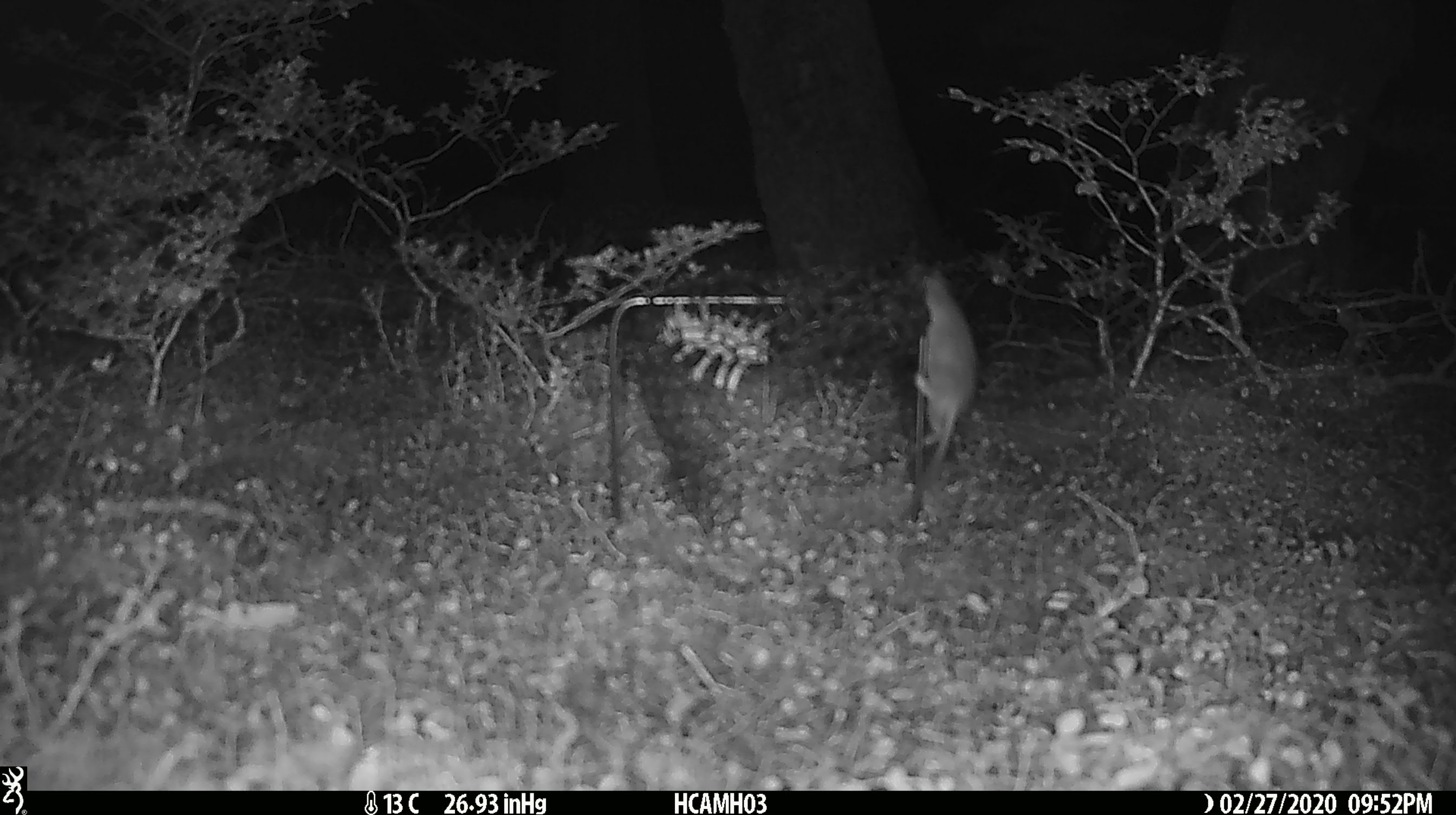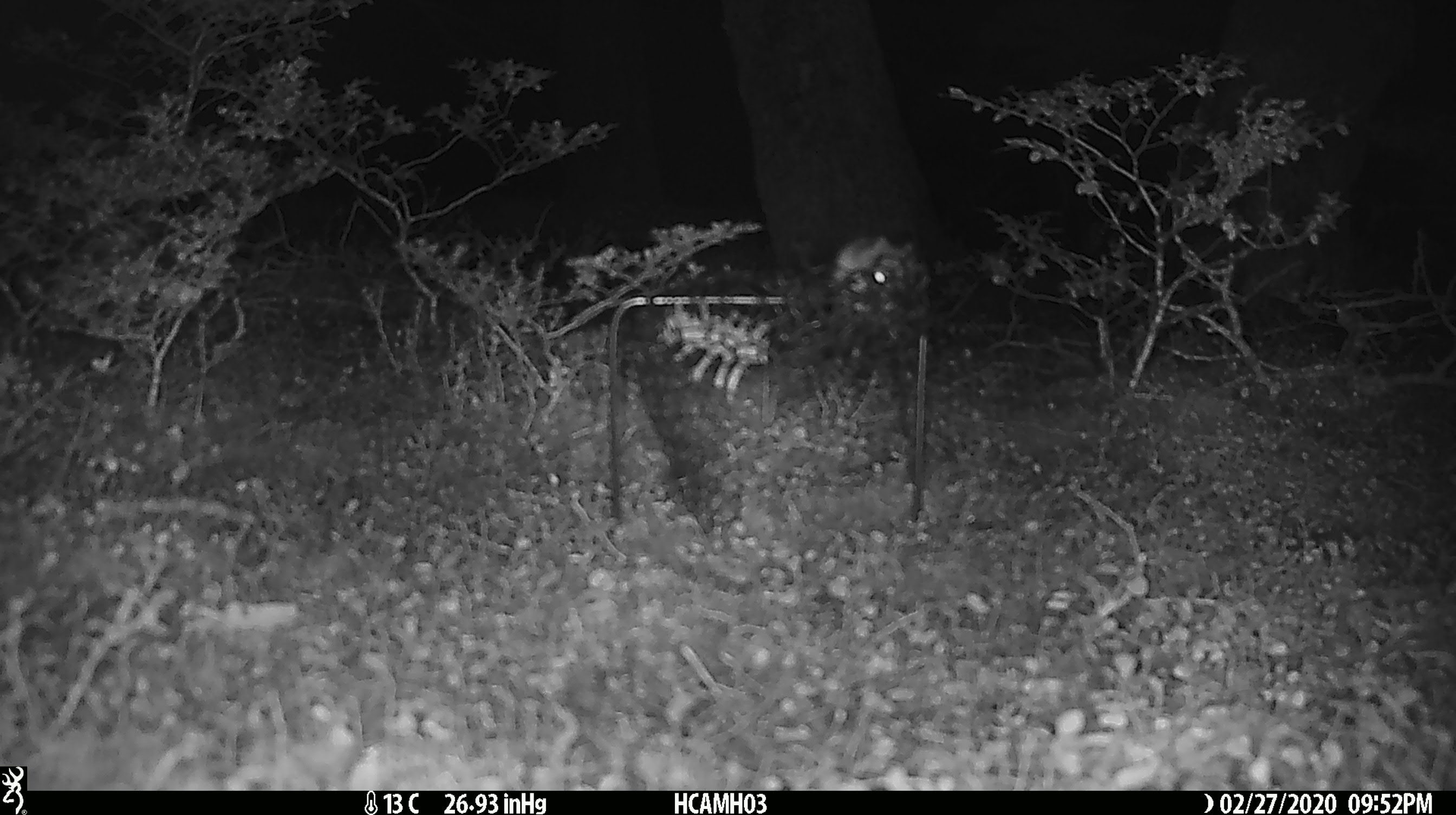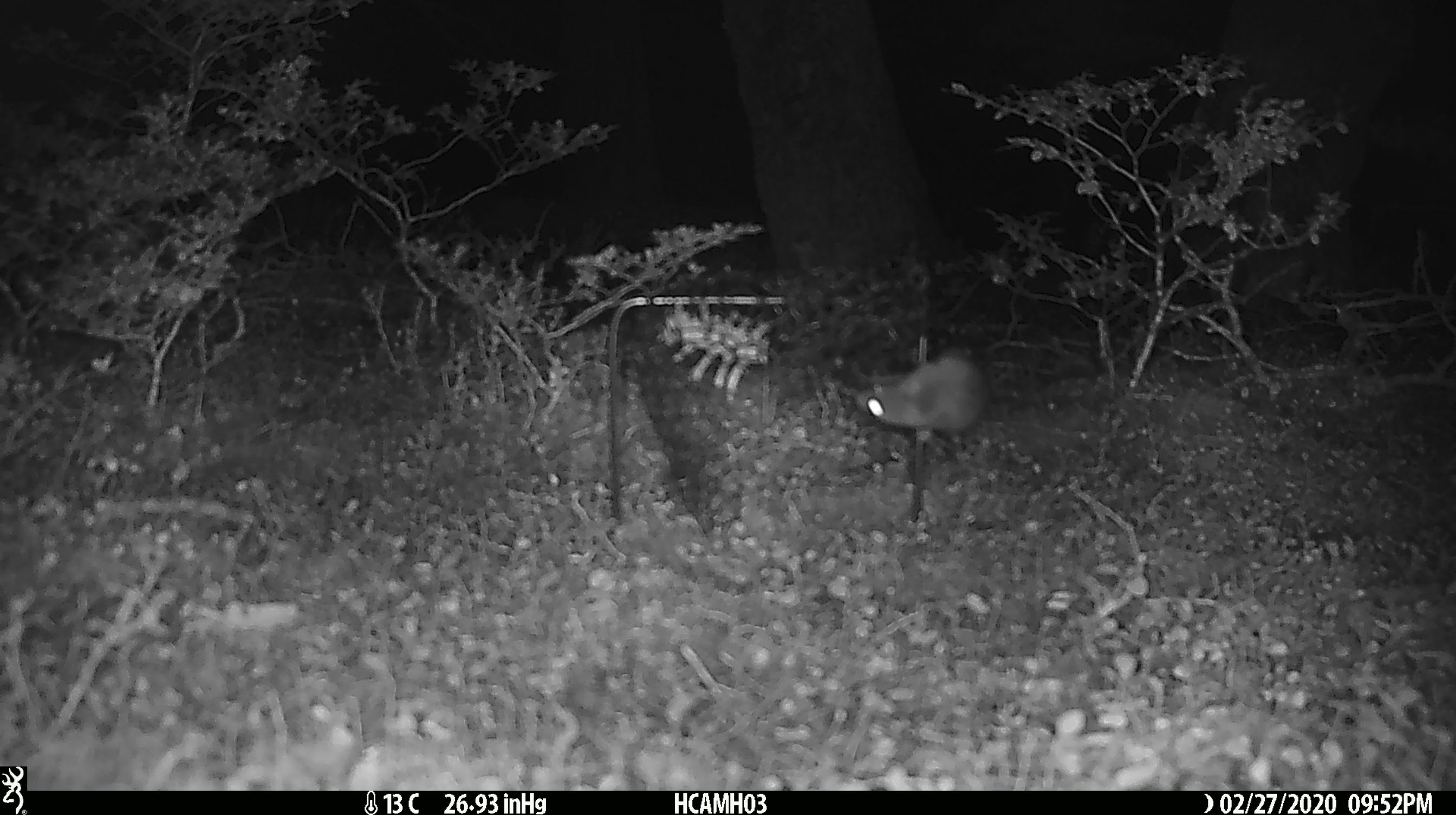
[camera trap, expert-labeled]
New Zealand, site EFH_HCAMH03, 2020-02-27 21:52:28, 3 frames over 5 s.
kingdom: Animalia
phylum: Chordata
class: Mammalia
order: Rodentia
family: Muridae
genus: Mus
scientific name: Mus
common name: mouse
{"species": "mouse (Mus)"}